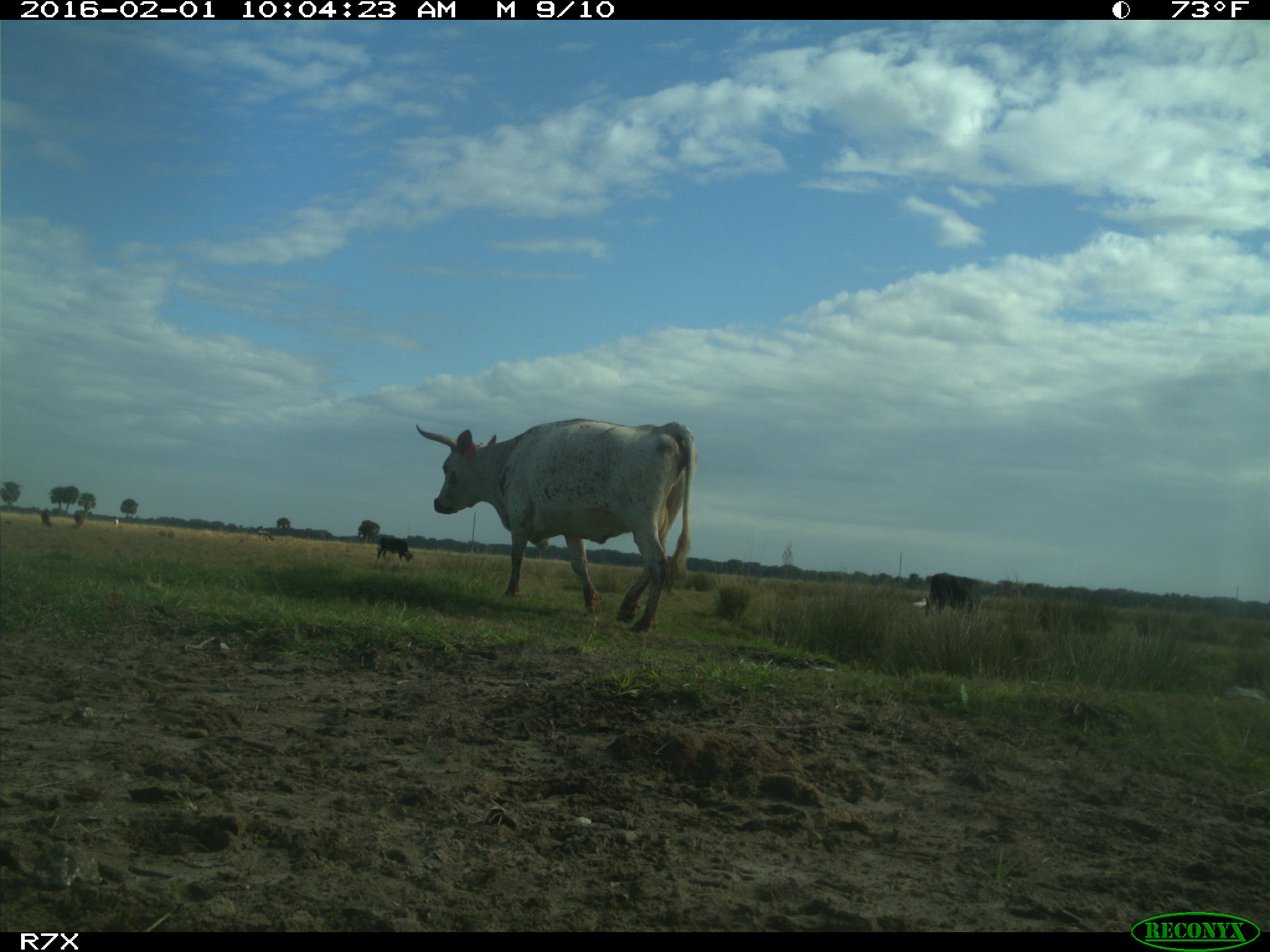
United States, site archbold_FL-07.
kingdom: Animalia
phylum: Chordata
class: Mammalia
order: Artiodactyla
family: Bovidae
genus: Bos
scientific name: Bos taurus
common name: domestic cow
Bos taurus (domestic cow).